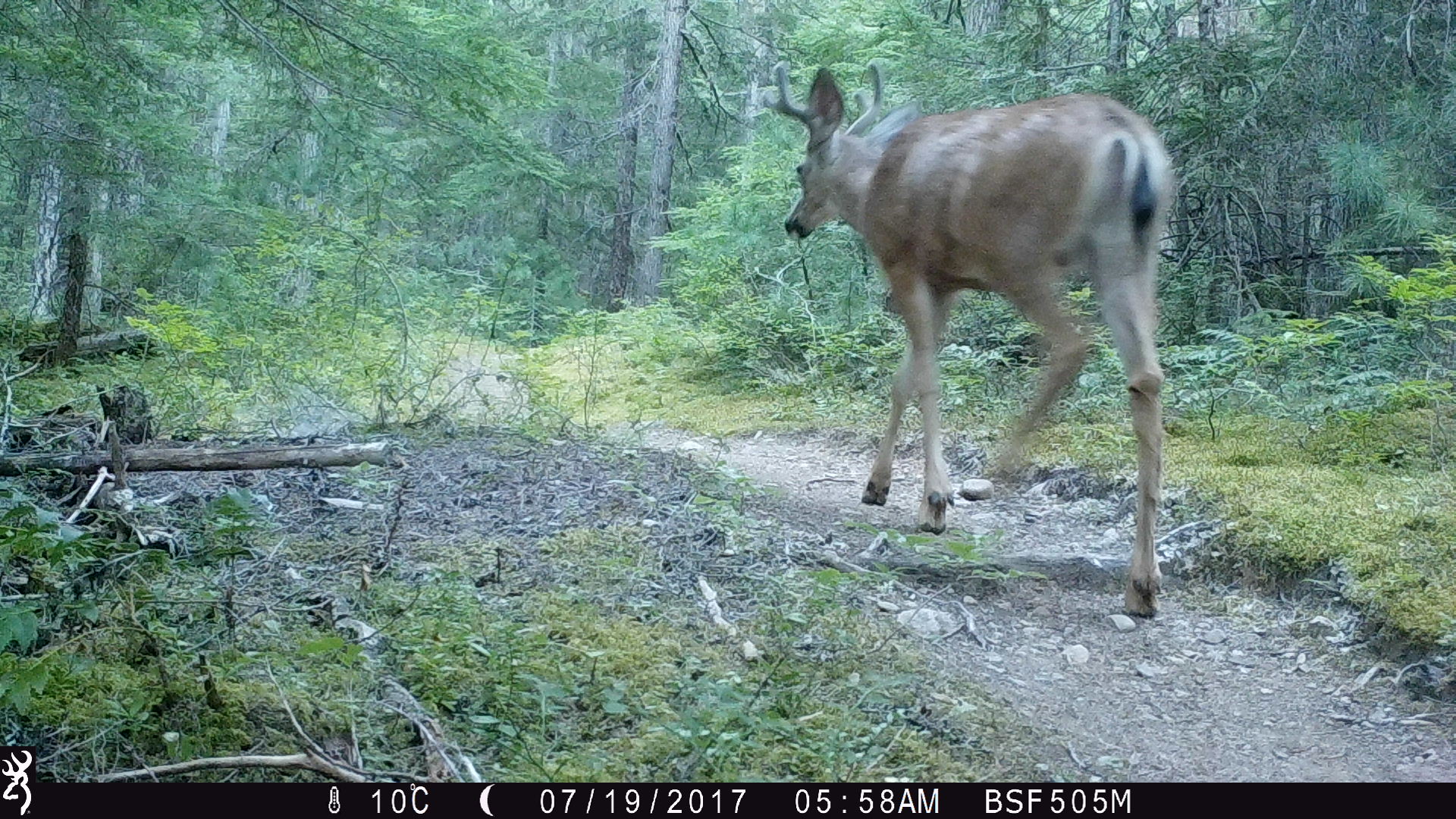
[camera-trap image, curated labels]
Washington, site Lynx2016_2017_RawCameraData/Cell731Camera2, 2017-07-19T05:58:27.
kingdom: Animalia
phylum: Chordata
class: Mammalia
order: Artiodactyla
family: Cervidae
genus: Odocoileus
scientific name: Odocoileus hemionus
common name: mule deer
Odocoileus hemionus (mule deer). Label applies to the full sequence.